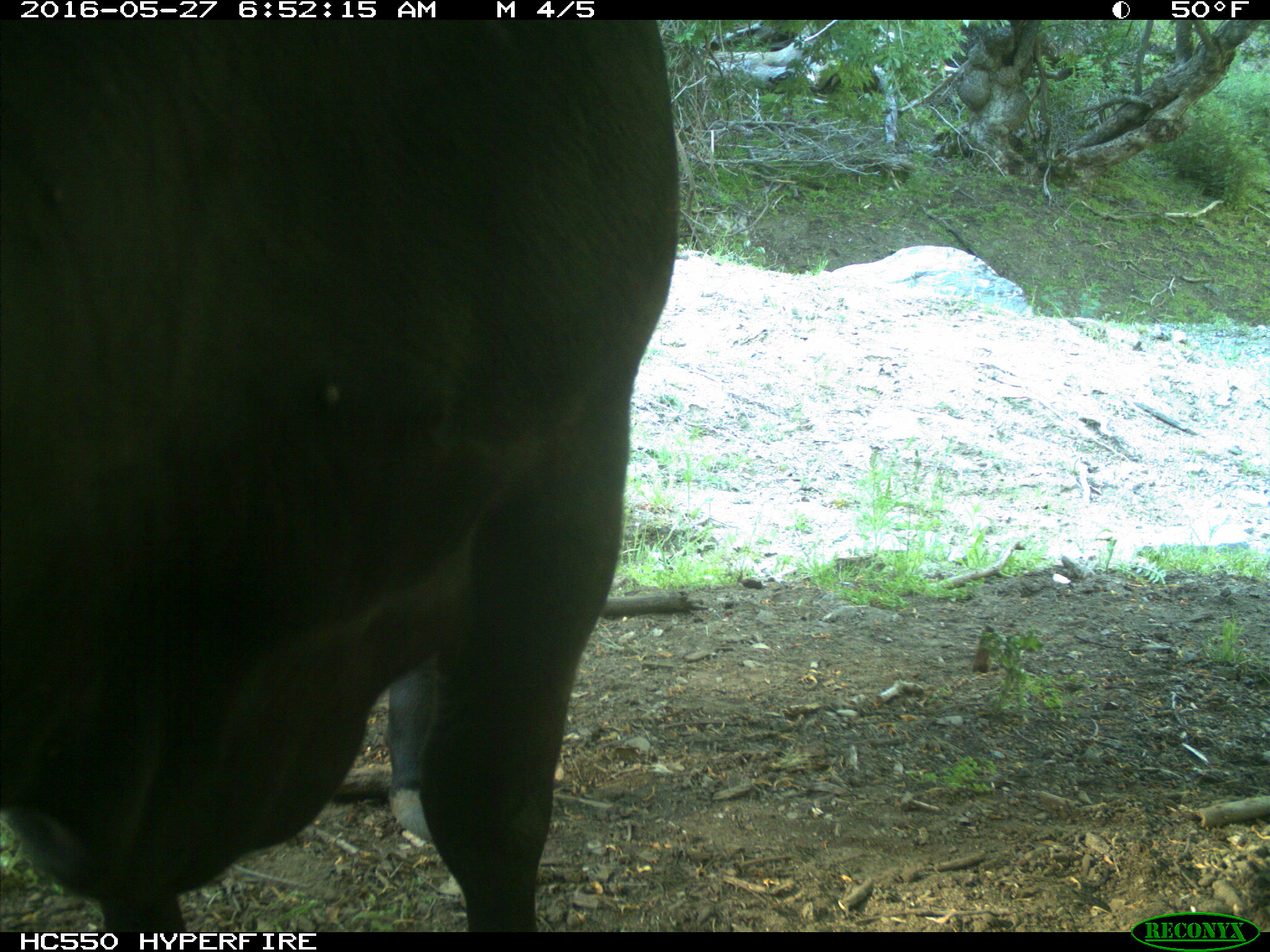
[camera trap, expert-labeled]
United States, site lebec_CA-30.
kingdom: Animalia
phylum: Chordata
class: Mammalia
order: Artiodactyla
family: Bovidae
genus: Bos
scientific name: Bos taurus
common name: domestic cow